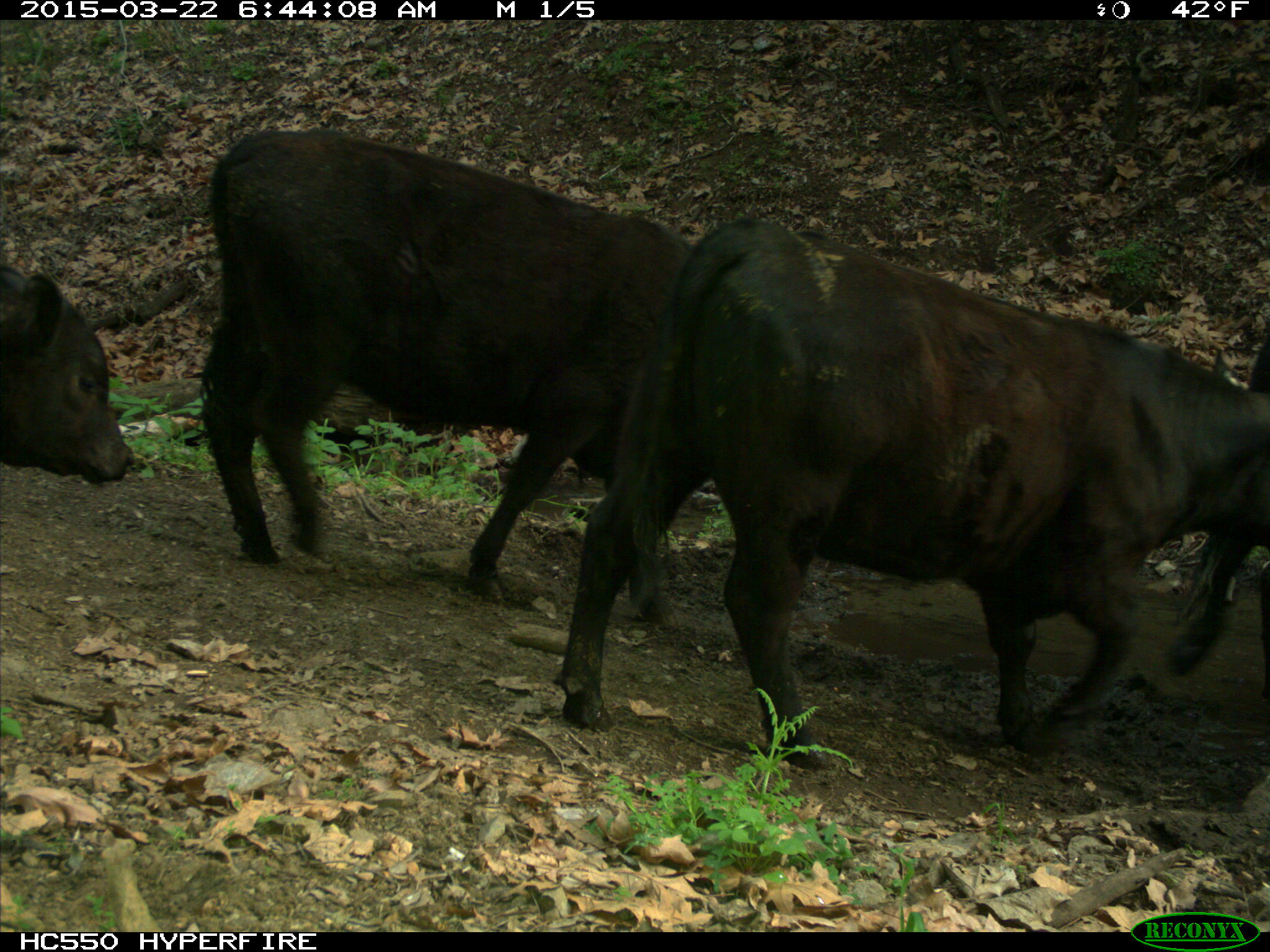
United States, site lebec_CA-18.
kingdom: Animalia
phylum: Chordata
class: Mammalia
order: Artiodactyla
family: Bovidae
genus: Bos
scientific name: Bos taurus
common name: domestic cow